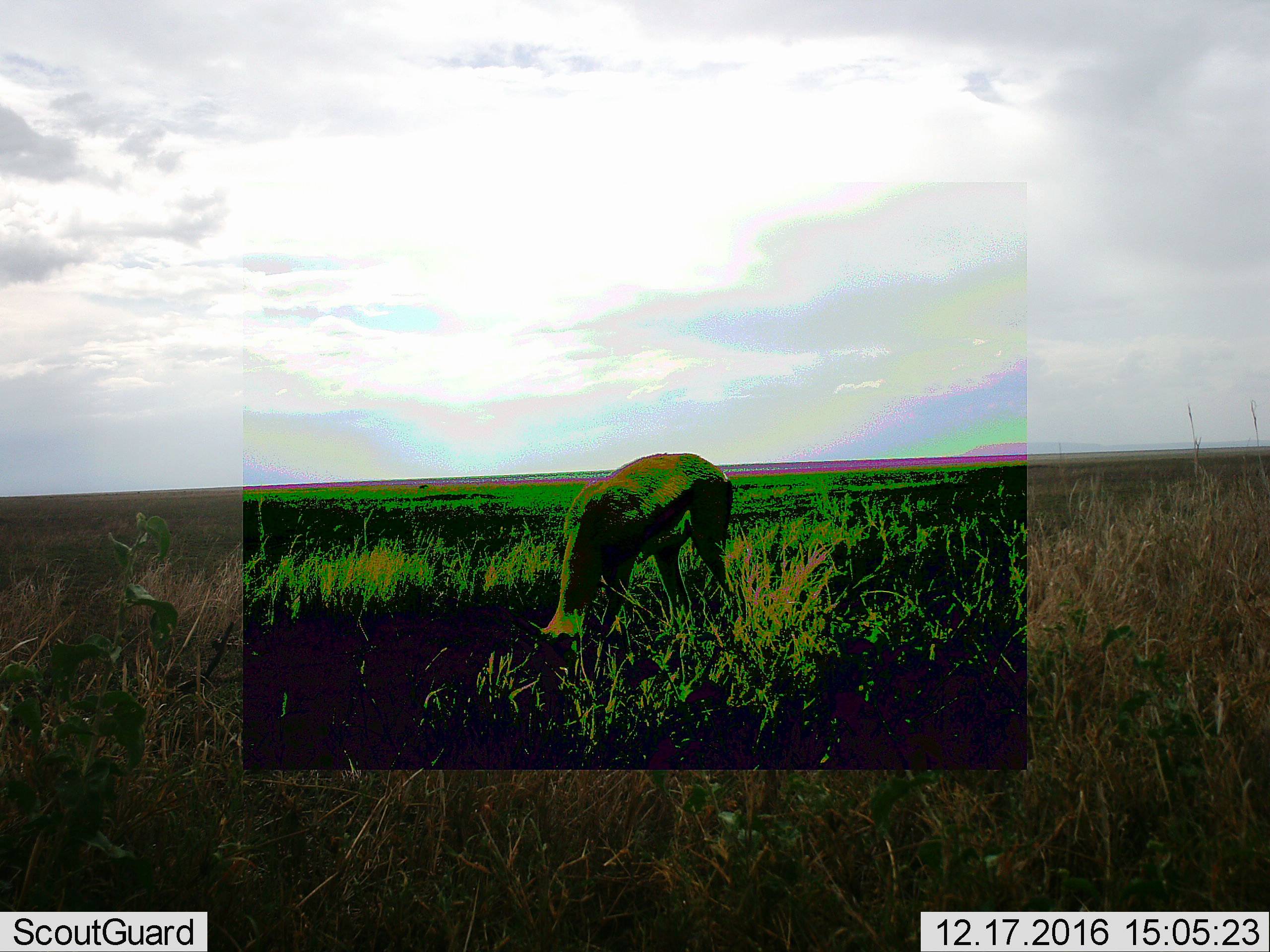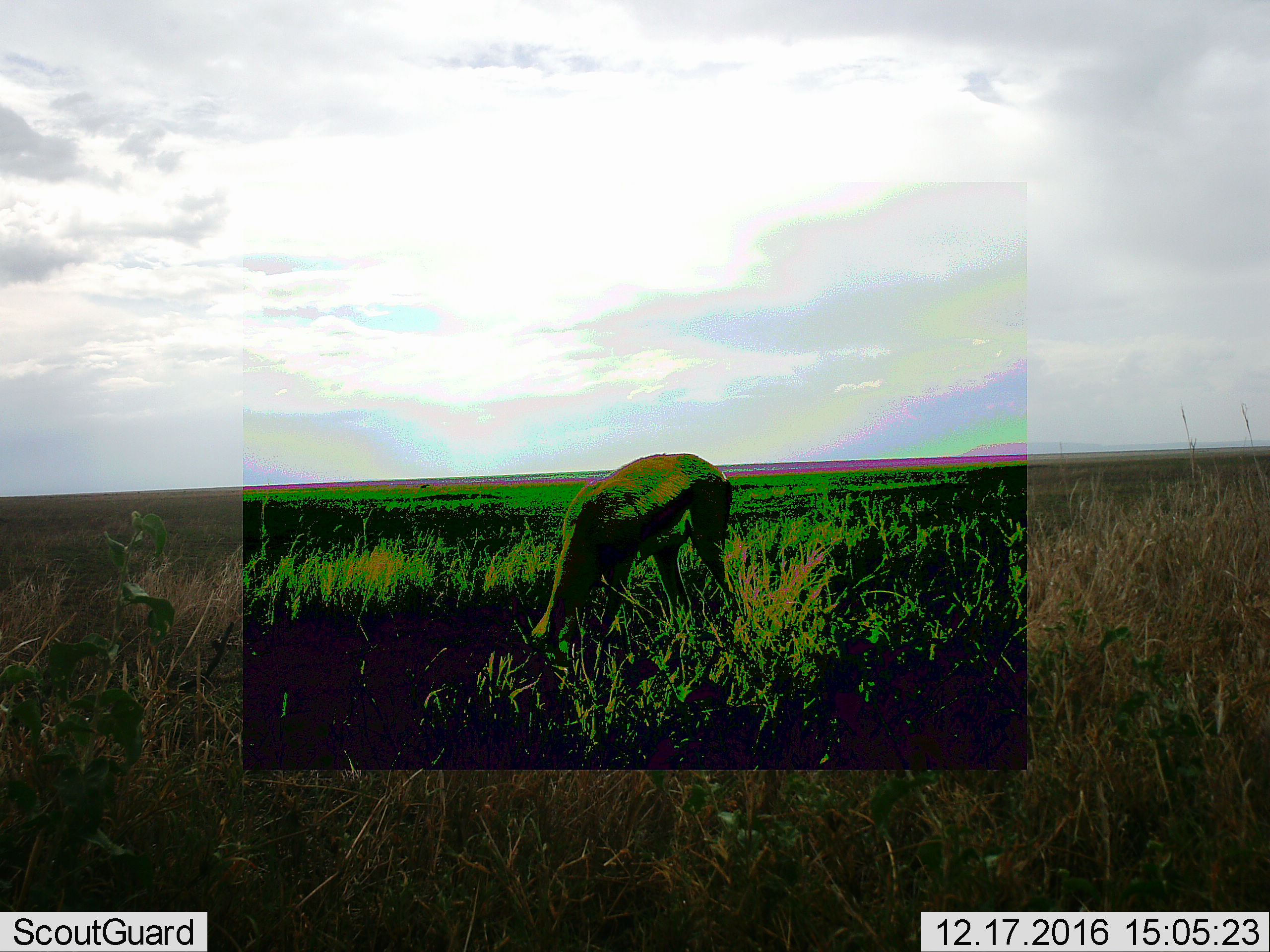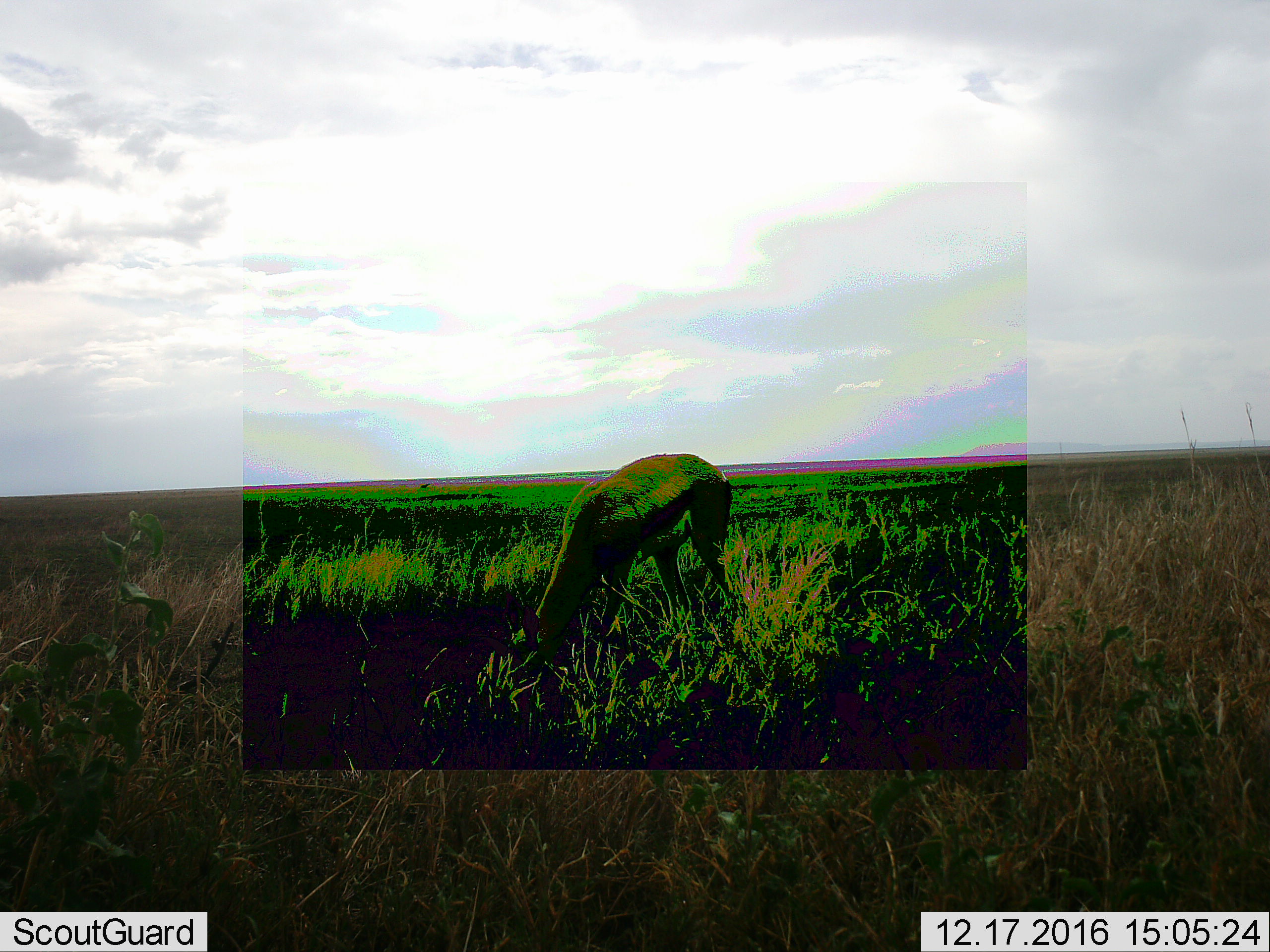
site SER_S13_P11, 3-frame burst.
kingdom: Animalia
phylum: Chordata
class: Mammalia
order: Artiodactyla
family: Bovidae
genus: Eudorcas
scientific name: Eudorcas thomsonii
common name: thomson's gazelle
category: gazellethomsons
Gazellethomsons (thomson's gazelle) (Eudorcas thomsonii), count 1. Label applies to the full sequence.